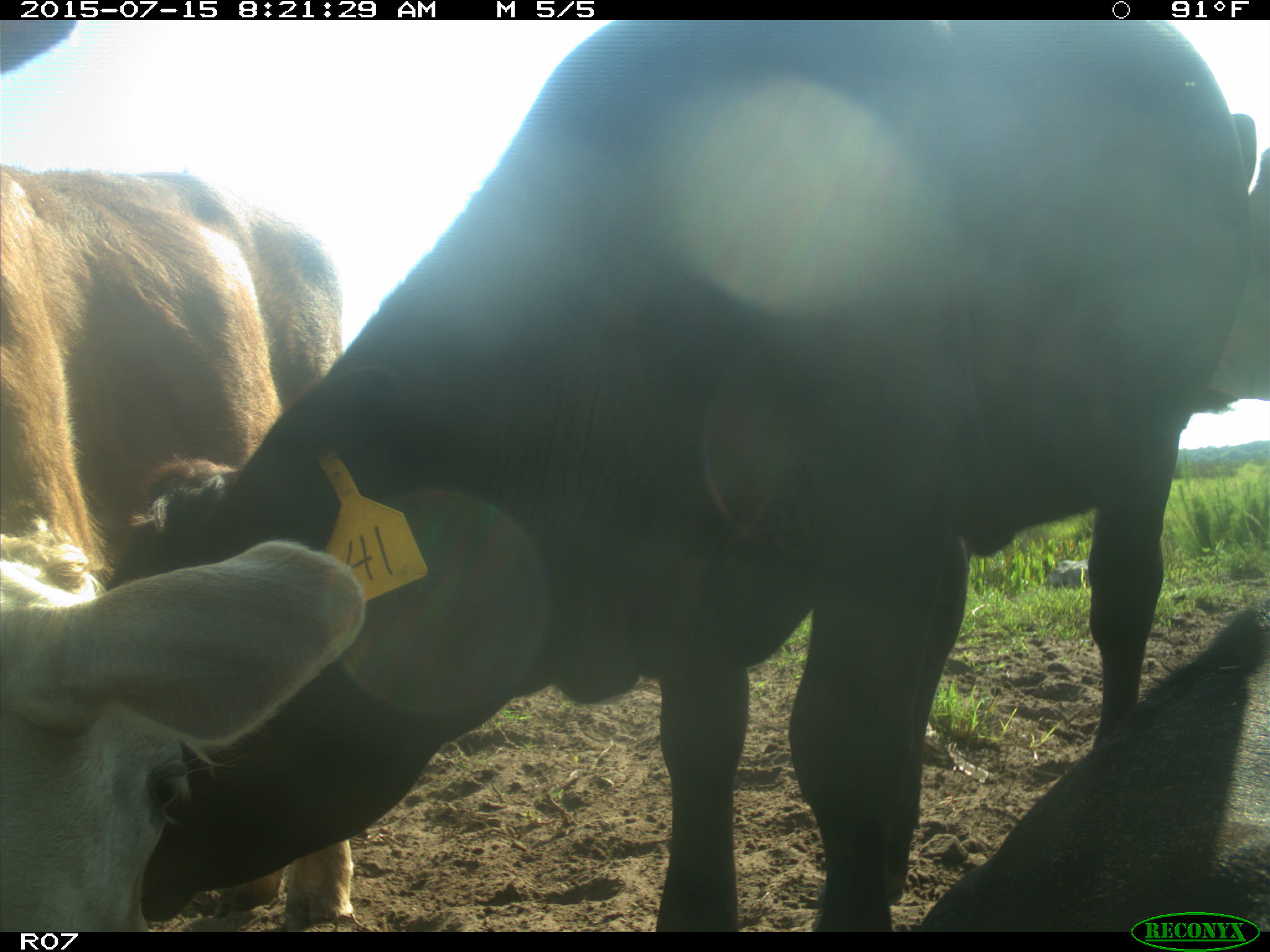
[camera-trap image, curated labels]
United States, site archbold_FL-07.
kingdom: Animalia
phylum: Chordata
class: Mammalia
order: Artiodactyla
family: Bovidae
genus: Bos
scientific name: Bos taurus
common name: domestic cow